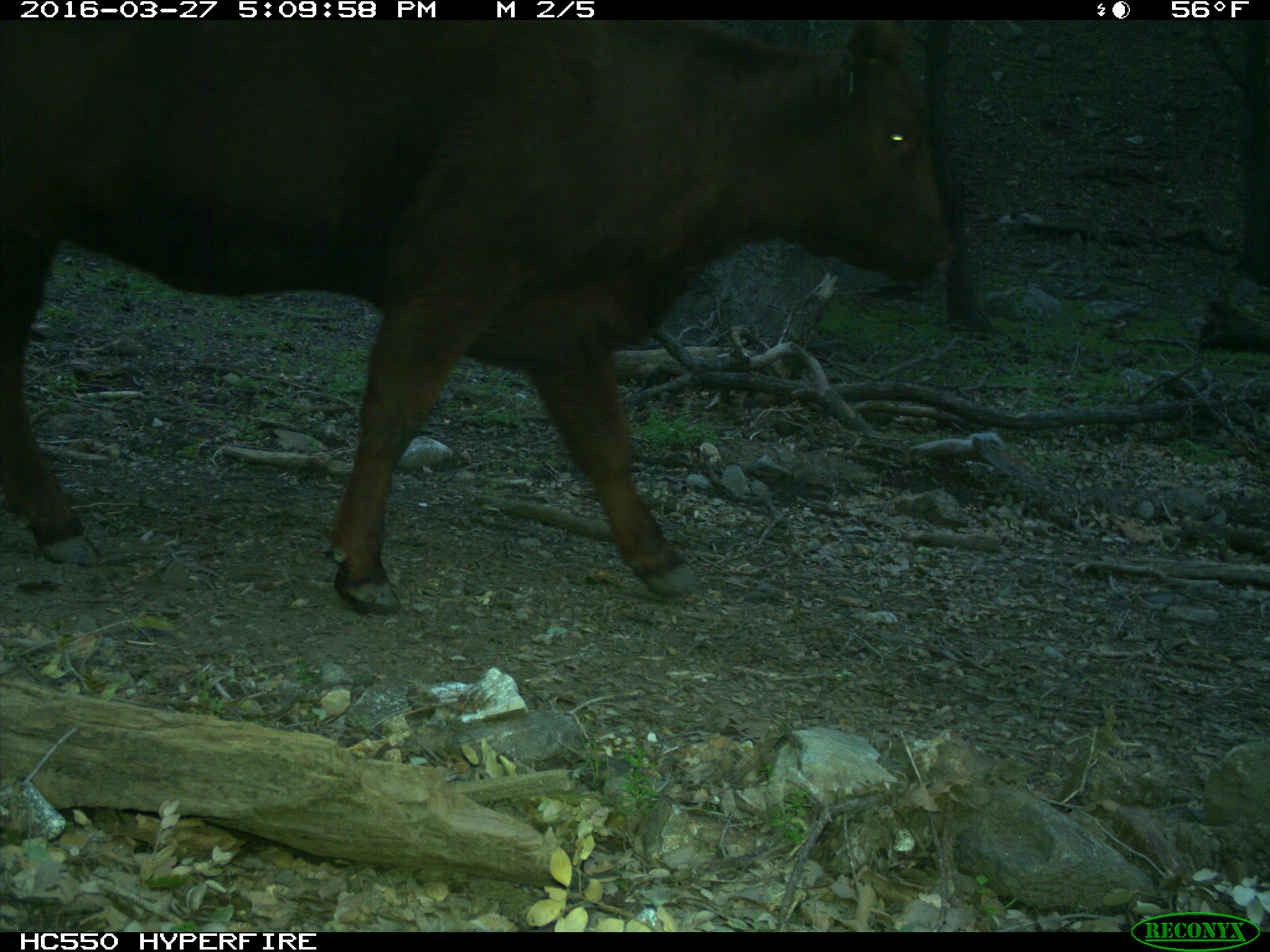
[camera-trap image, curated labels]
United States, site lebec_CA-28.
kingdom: Animalia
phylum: Chordata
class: Mammalia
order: Artiodactyla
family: Bovidae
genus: Bos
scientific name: Bos taurus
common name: domestic cow